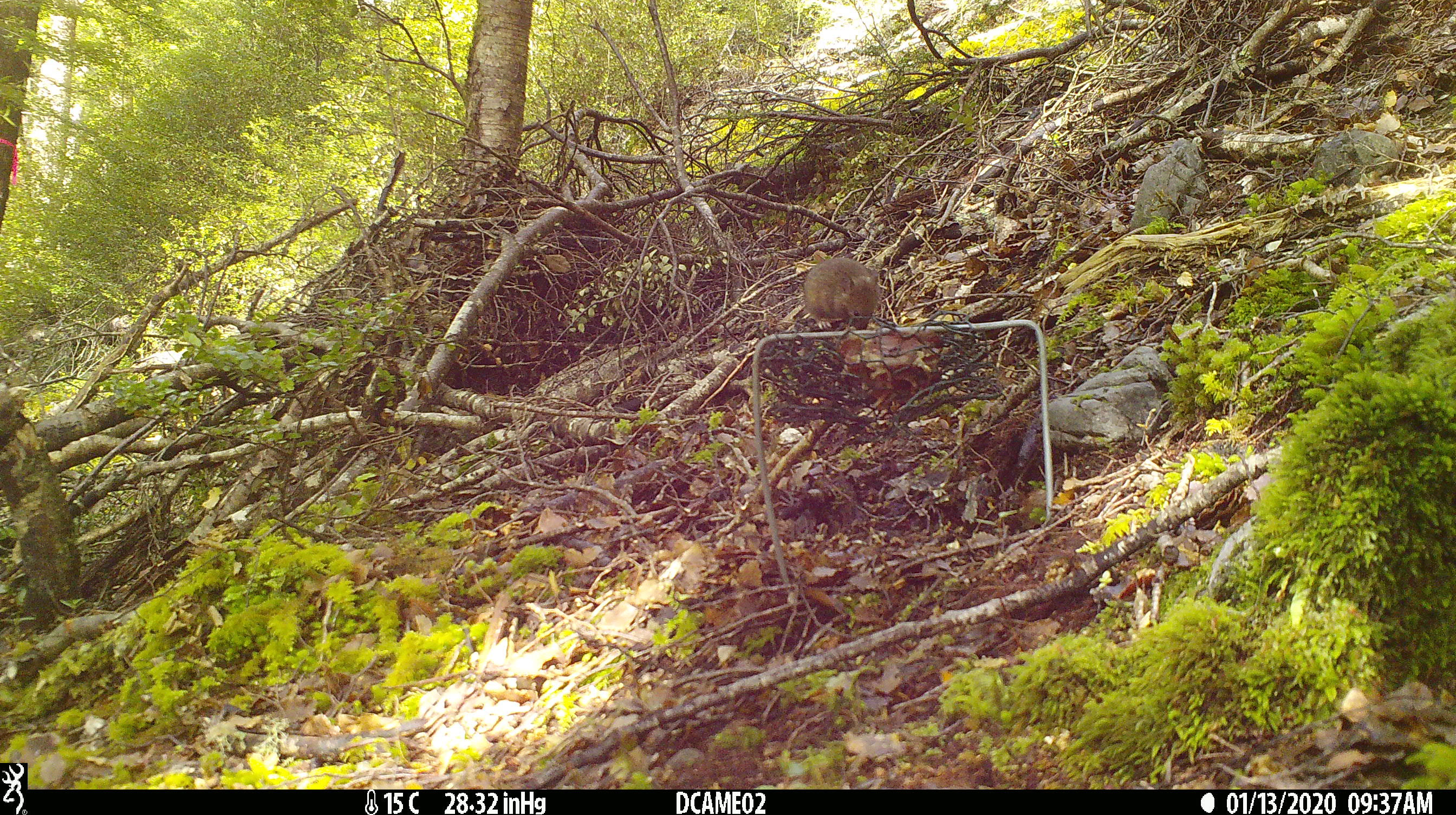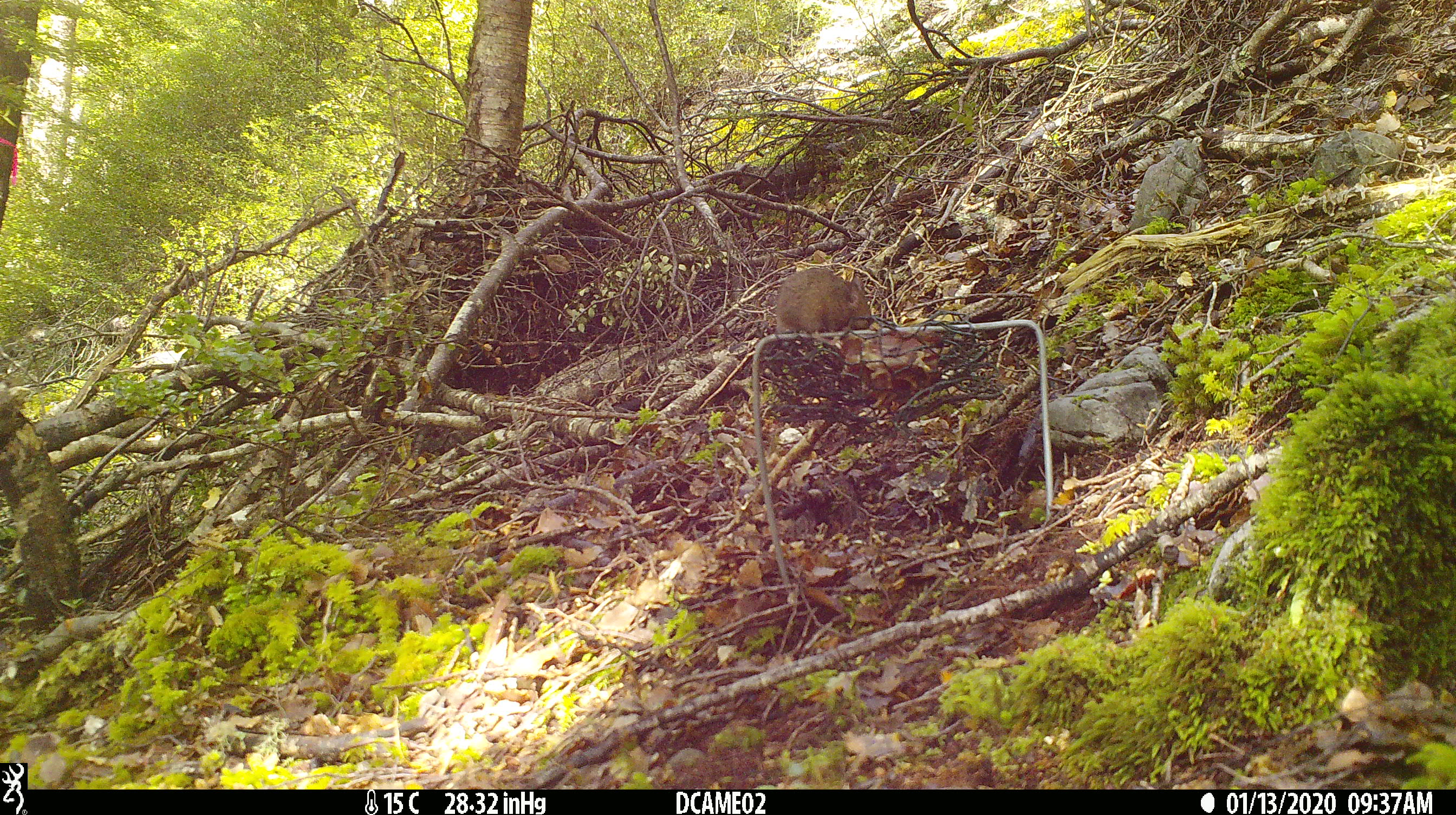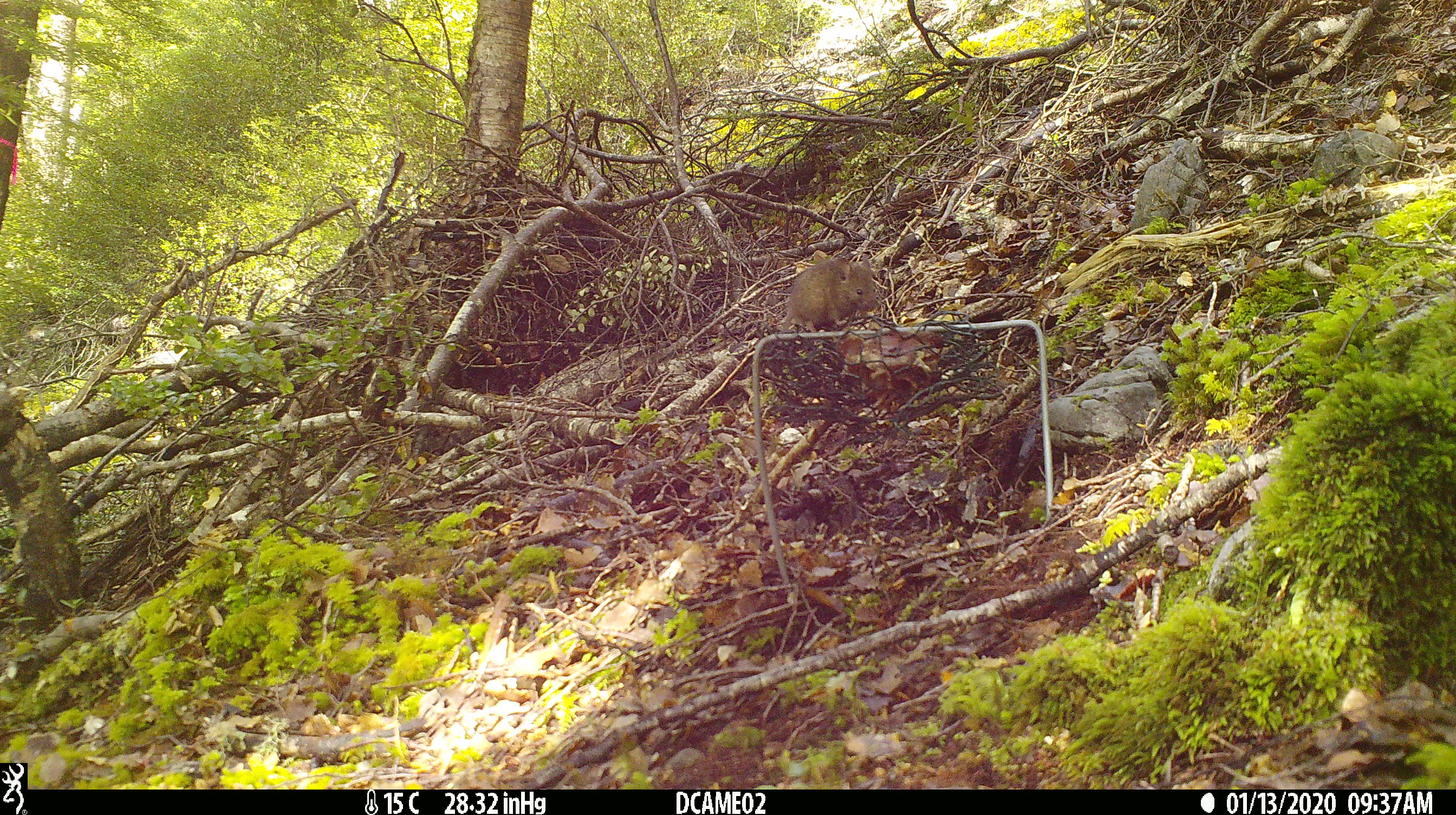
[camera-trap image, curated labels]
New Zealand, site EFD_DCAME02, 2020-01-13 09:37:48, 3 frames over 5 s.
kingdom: Animalia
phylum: Chordata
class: Mammalia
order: Rodentia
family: Muridae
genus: Mus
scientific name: Mus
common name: mouse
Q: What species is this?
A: Mouse (Mus).